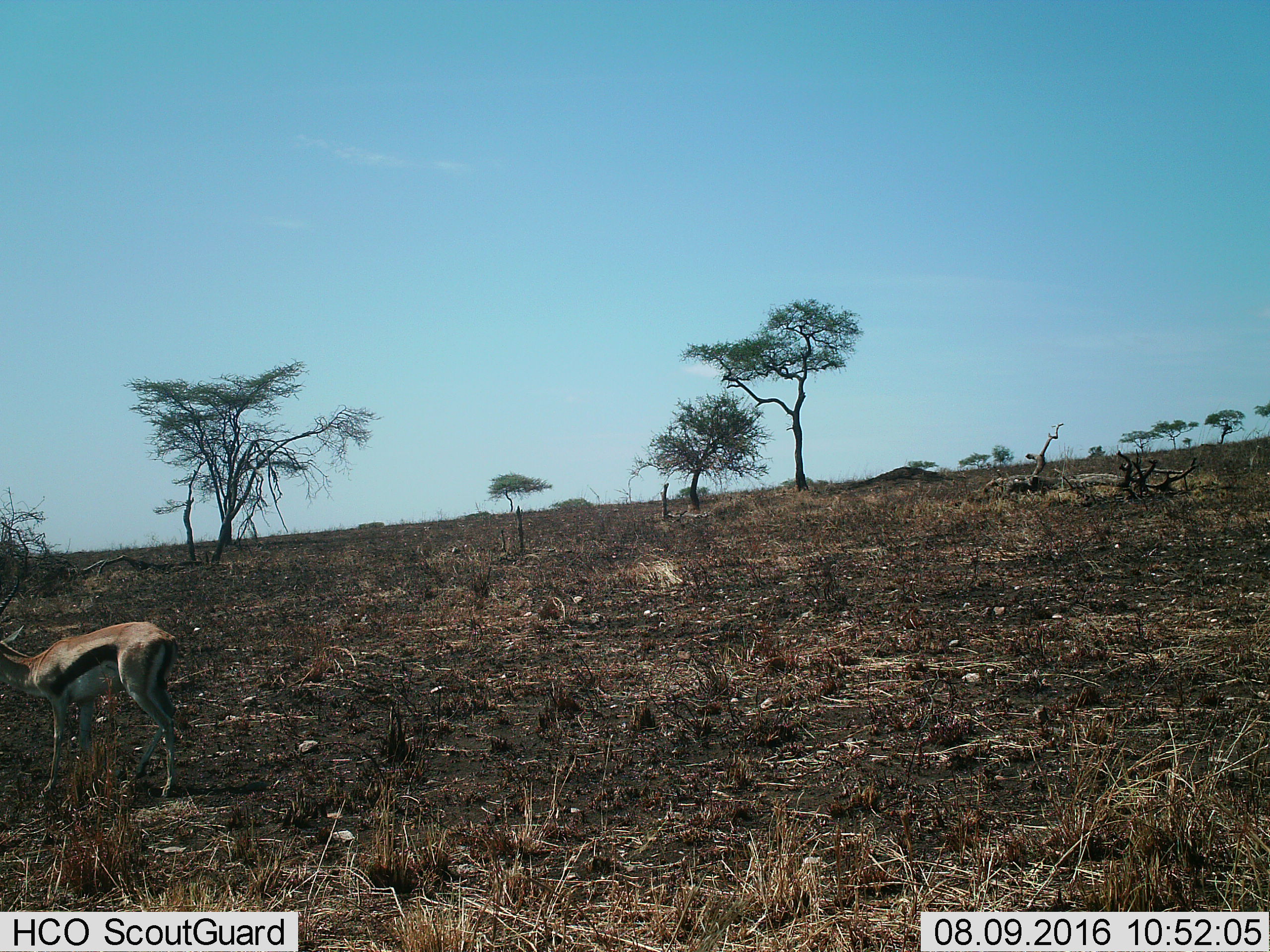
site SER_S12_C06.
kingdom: Animalia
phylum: Chordata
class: Mammalia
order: Artiodactyla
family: Bovidae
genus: Eudorcas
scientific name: Eudorcas thomsonii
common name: thomson's gazelle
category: gazellethomsons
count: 1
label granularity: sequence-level